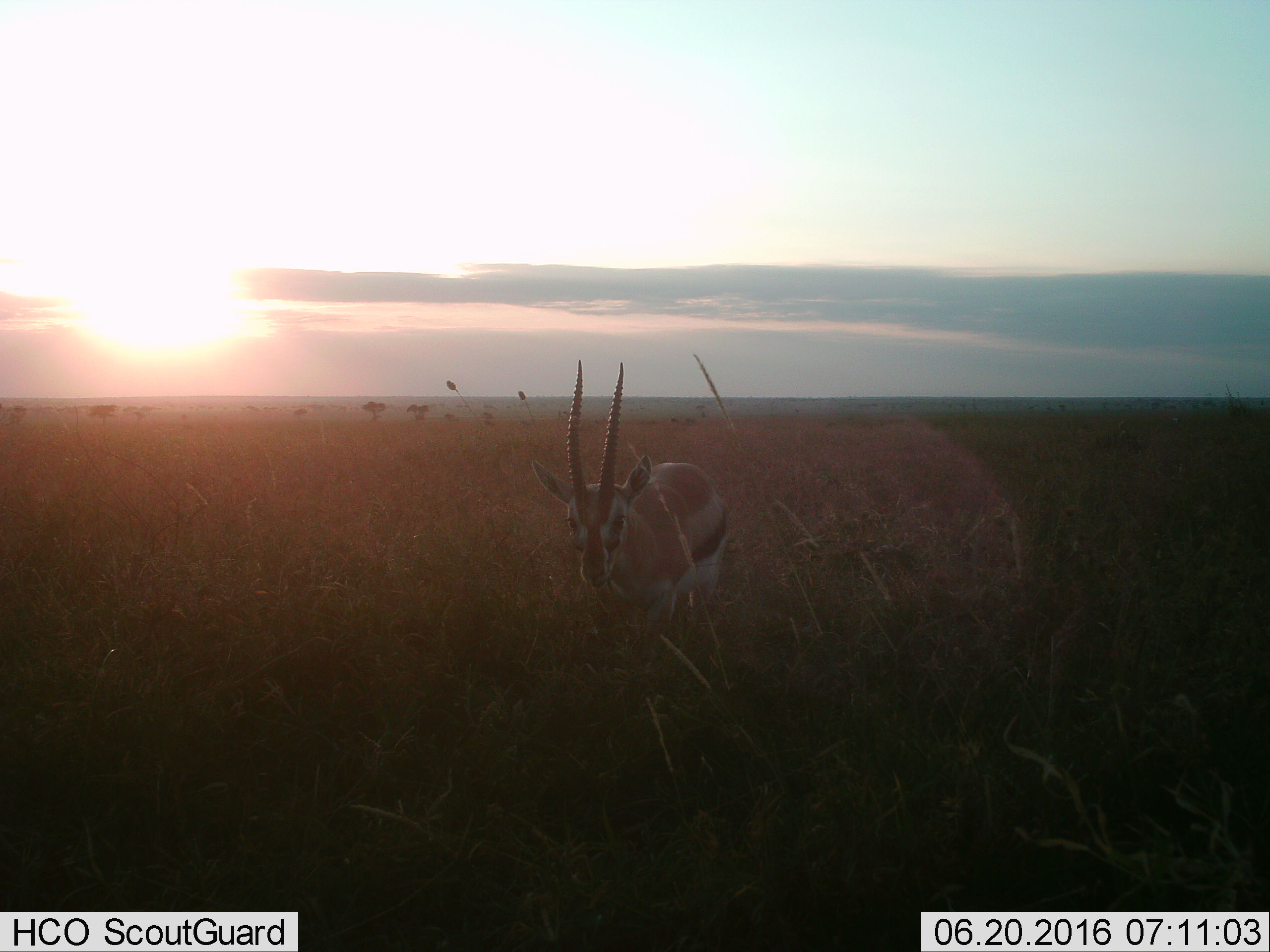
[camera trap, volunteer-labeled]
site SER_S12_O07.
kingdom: Animalia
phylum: Chordata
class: Mammalia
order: Artiodactyla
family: Bovidae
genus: Eudorcas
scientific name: Eudorcas thomsonii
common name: thomson's gazelle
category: gazellethomsons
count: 1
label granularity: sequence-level